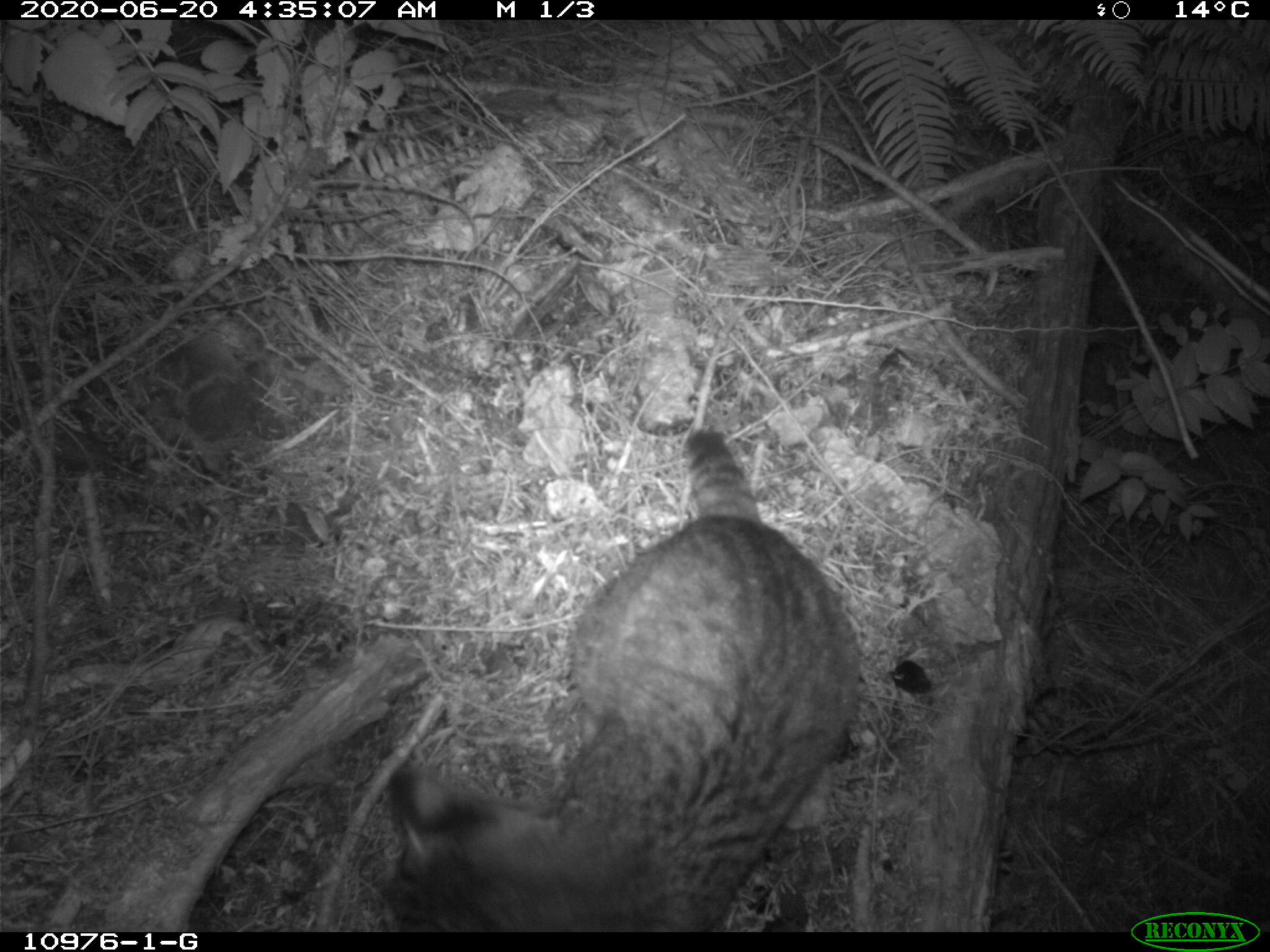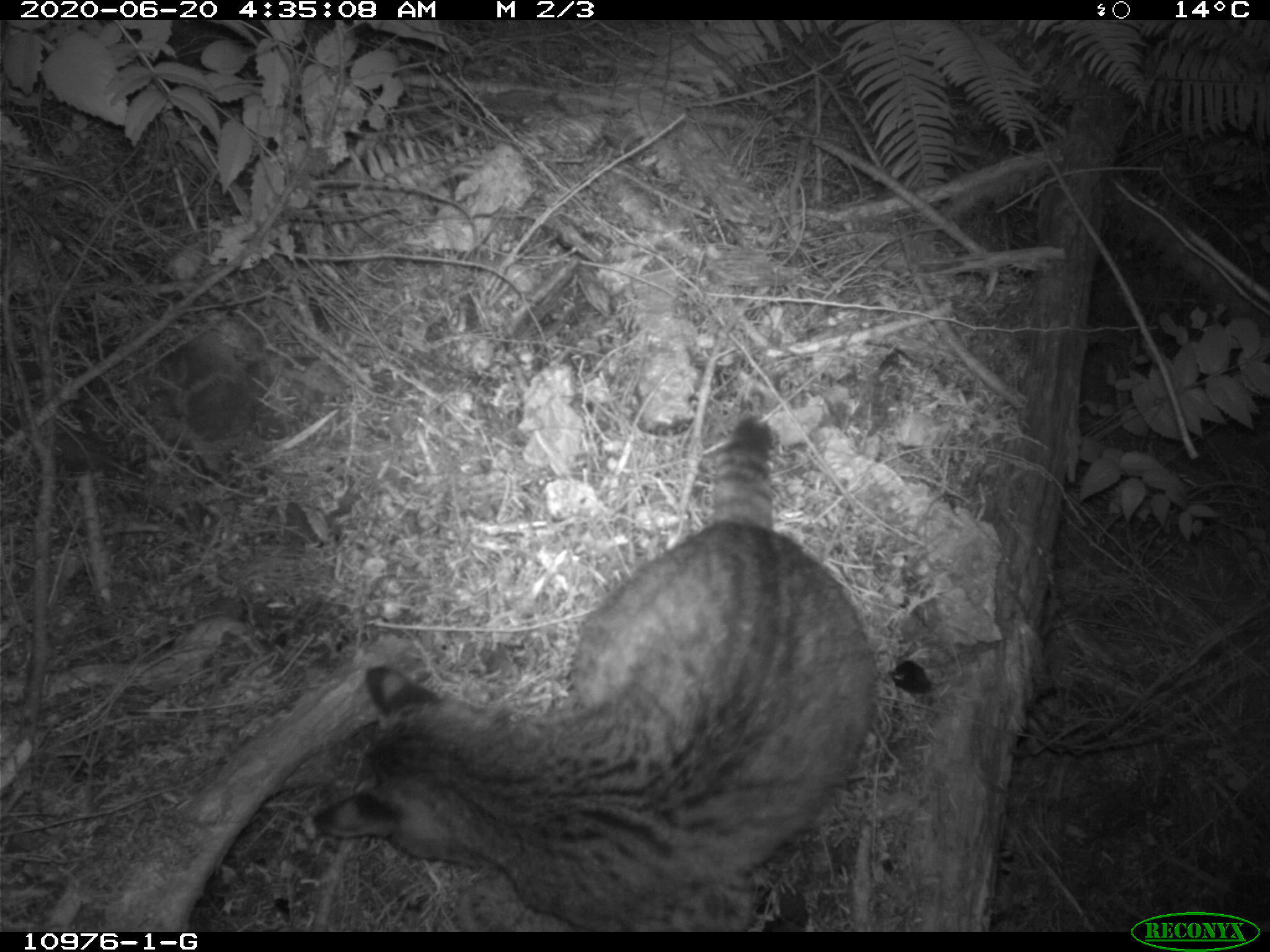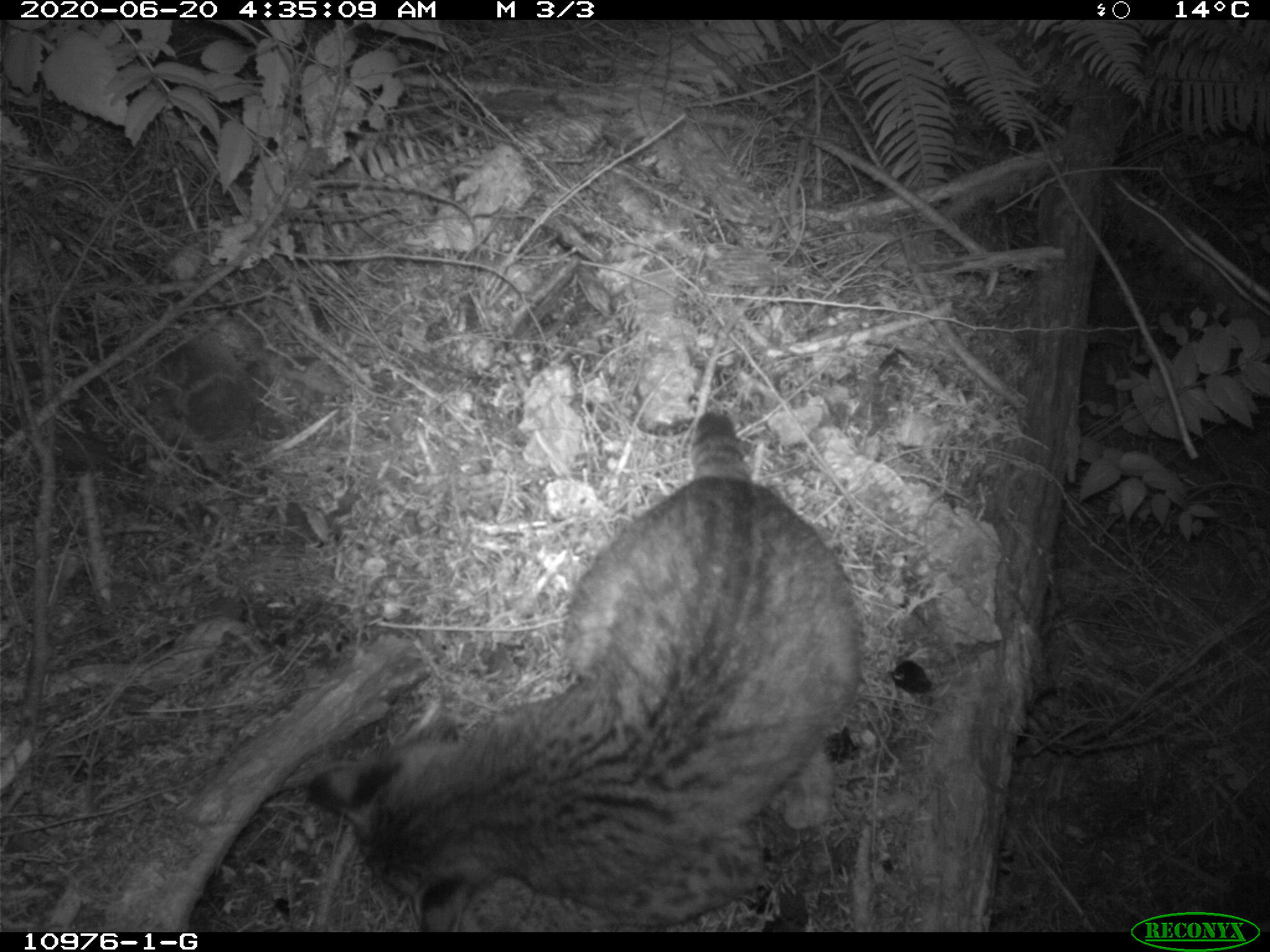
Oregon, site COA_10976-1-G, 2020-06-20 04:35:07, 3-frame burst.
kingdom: Animalia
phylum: Chordata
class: Mammalia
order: Carnivora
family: Felidae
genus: Lynx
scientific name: Lynx rufus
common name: bobcat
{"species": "bobcat (Lynx rufus)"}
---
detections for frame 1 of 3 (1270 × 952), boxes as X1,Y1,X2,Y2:
bobcat: 366,424,873,928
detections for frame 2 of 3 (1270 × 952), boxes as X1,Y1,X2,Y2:
bobcat: 297,398,897,926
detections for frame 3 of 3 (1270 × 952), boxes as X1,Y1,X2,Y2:
bobcat: 296,397,878,926